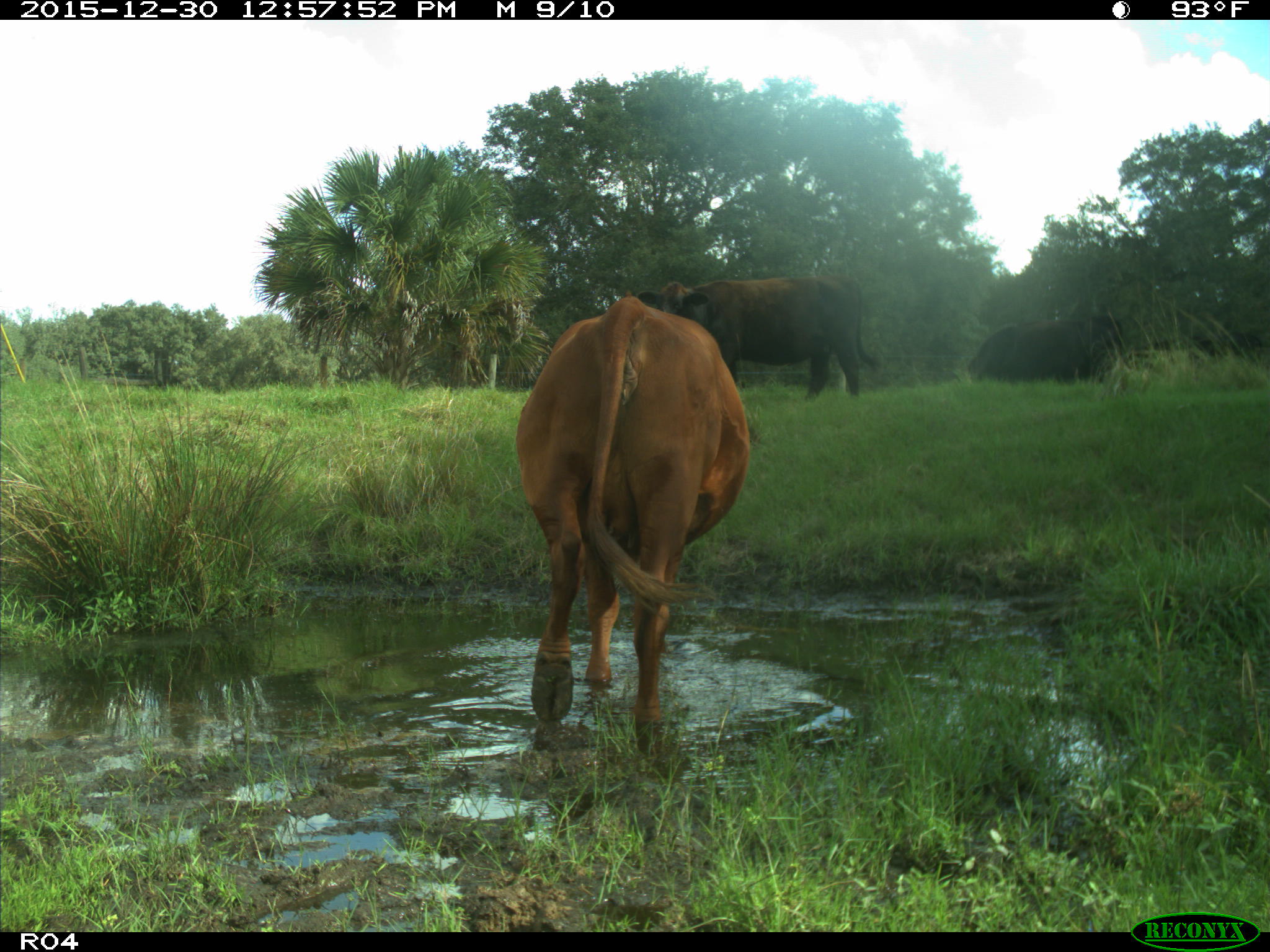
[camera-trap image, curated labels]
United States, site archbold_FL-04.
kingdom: Animalia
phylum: Chordata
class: Mammalia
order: Artiodactyla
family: Bovidae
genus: Bos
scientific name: Bos taurus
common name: domestic cow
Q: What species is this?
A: Bos taurus (domestic cow).